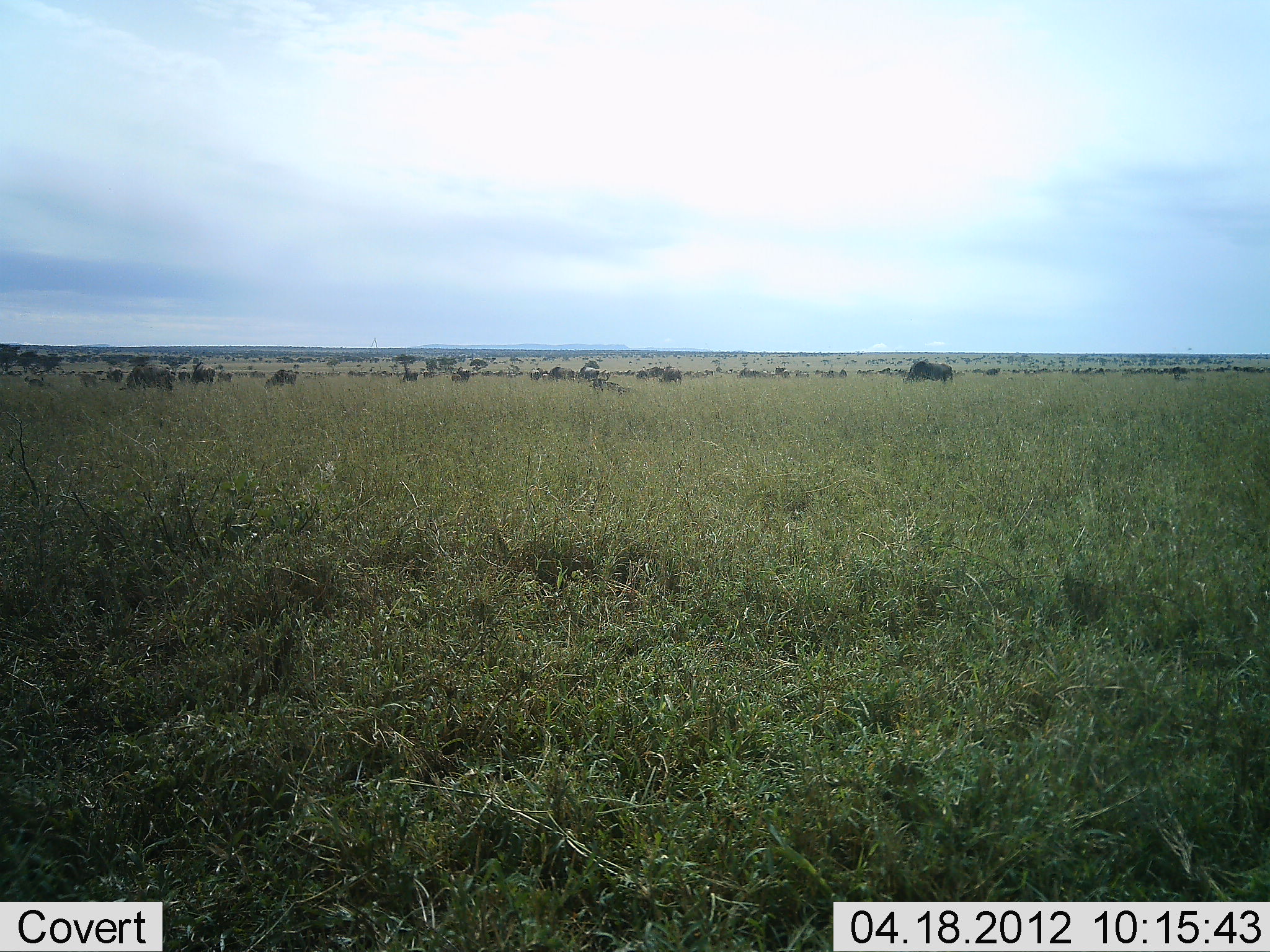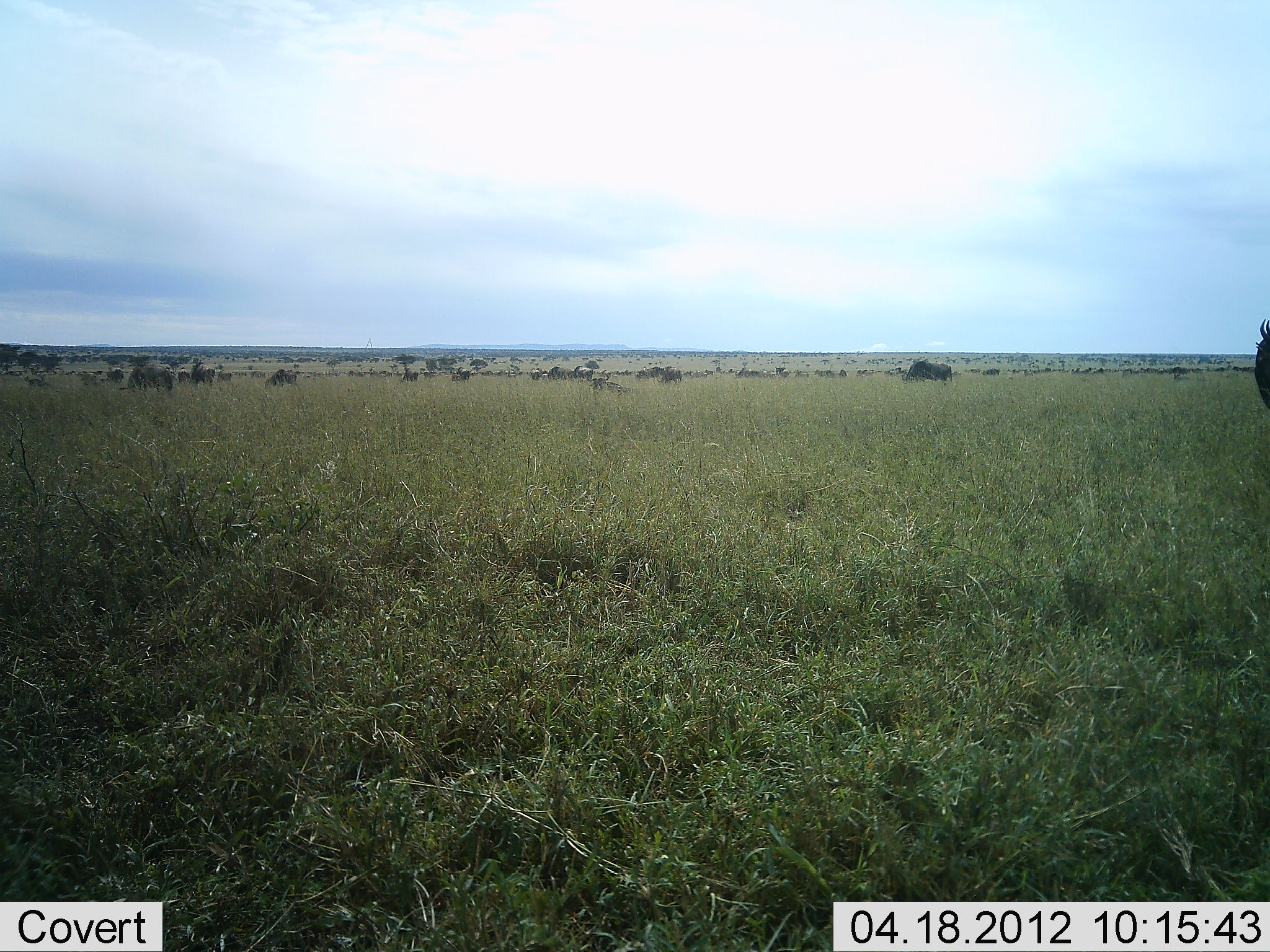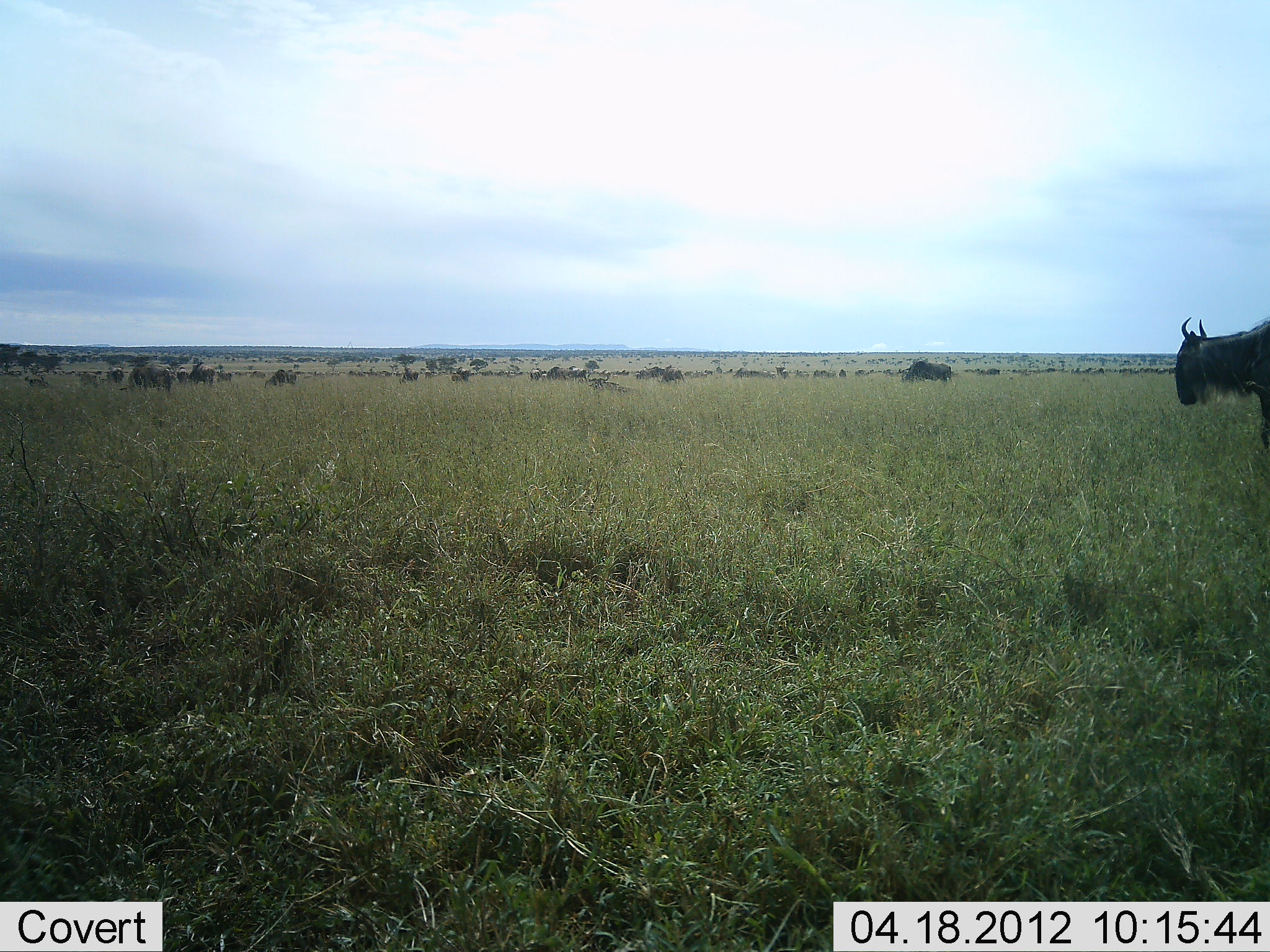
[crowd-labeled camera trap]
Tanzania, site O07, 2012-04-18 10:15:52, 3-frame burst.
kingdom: Animalia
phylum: Chordata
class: Mammalia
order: Artiodactyla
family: Bovidae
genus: Connochaetes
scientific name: Connochaetes taurinus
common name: blue wildebeest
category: wildebeest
Wildebeest (blue wildebeest) (Connochaetes taurinus), count 11-50. Behavior (volunteer vote fractions): standing 38%, resting 8%, moving 88%, interacting 0%. Young present (vote fraction): 0%. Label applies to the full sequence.